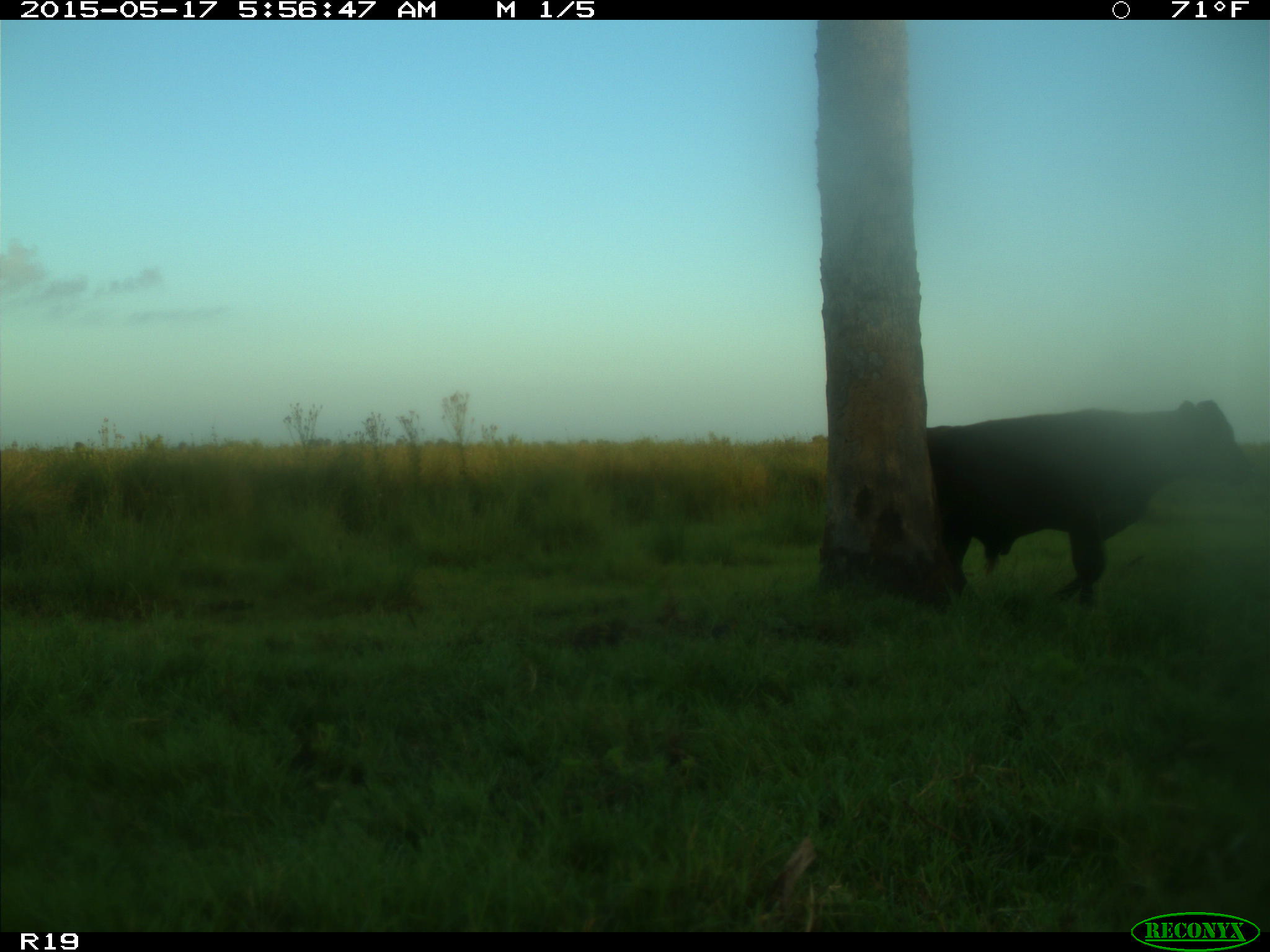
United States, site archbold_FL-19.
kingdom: Animalia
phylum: Chordata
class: Mammalia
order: Artiodactyla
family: Bovidae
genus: Bos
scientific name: Bos taurus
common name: domestic cow